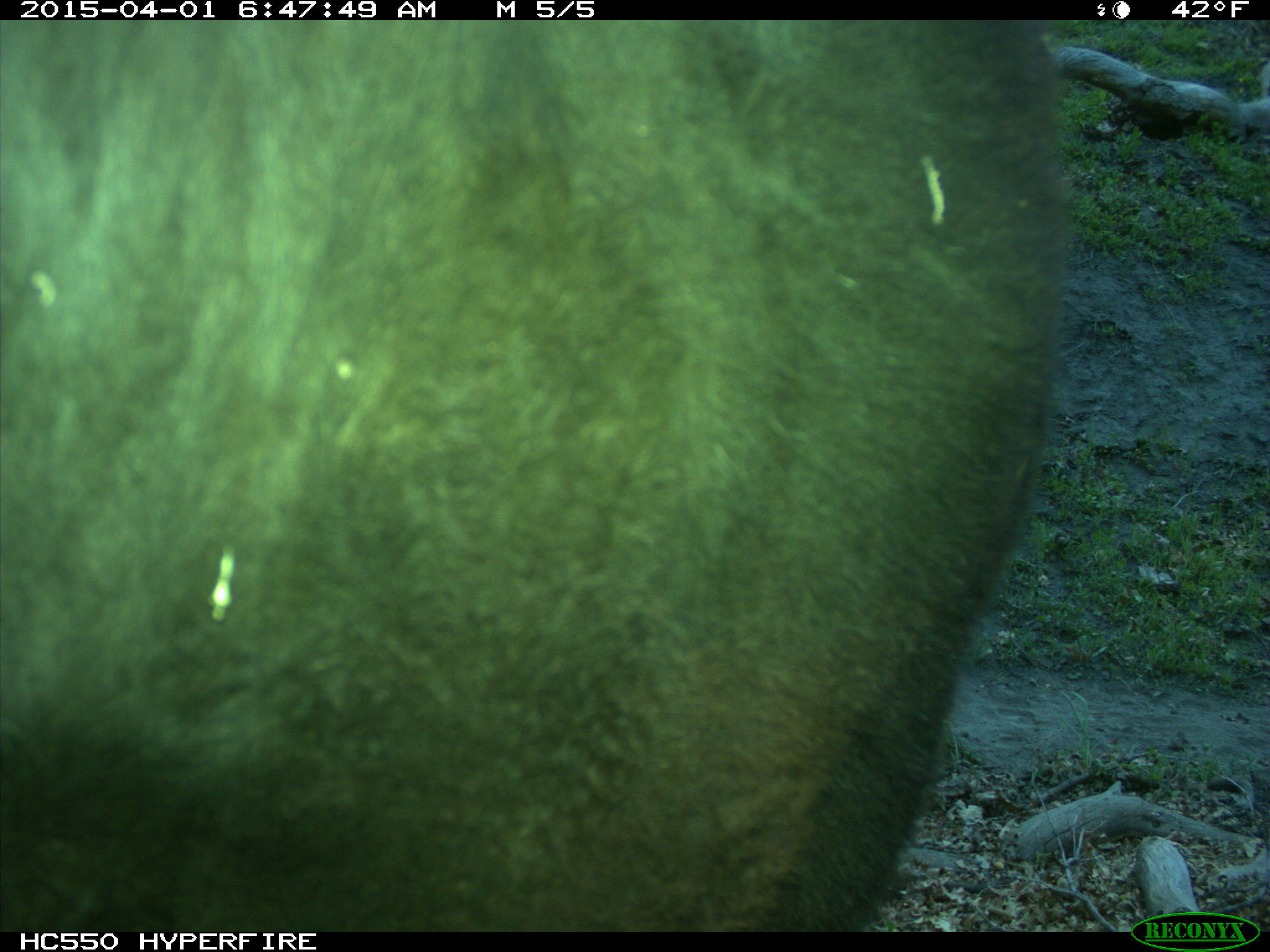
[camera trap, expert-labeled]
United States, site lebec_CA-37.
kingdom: Animalia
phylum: Chordata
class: Mammalia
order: Artiodactyla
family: Bovidae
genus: Bos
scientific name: Bos taurus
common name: domestic cow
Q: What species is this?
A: Bos taurus (domestic cow).